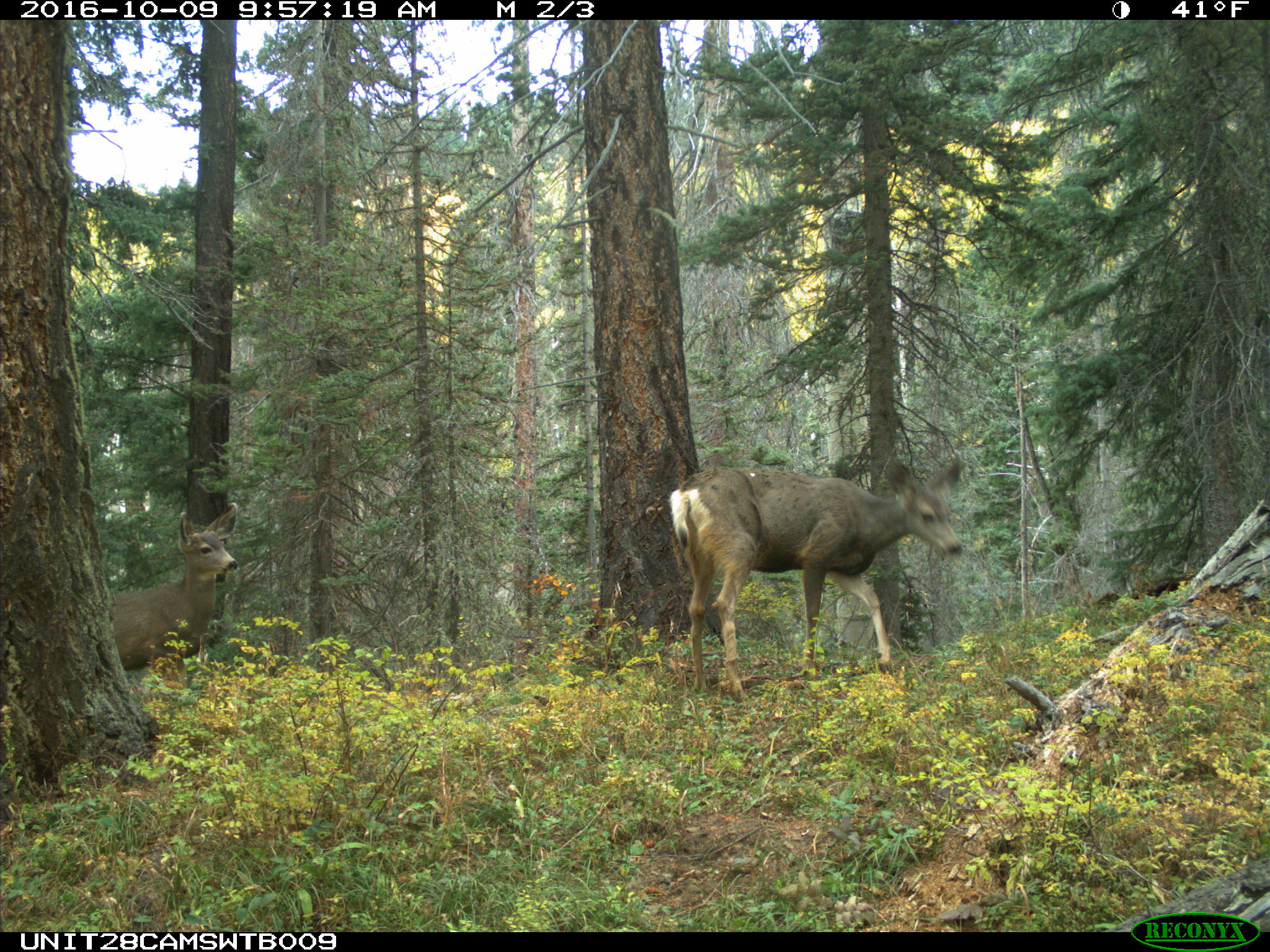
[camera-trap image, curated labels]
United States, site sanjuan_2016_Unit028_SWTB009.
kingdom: Animalia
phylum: Chordata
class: Mammalia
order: Artiodactyla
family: Cervidae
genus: Odocoileus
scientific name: Odocoileus hemionus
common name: mule deer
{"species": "Odocoileus hemionus (mule deer)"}